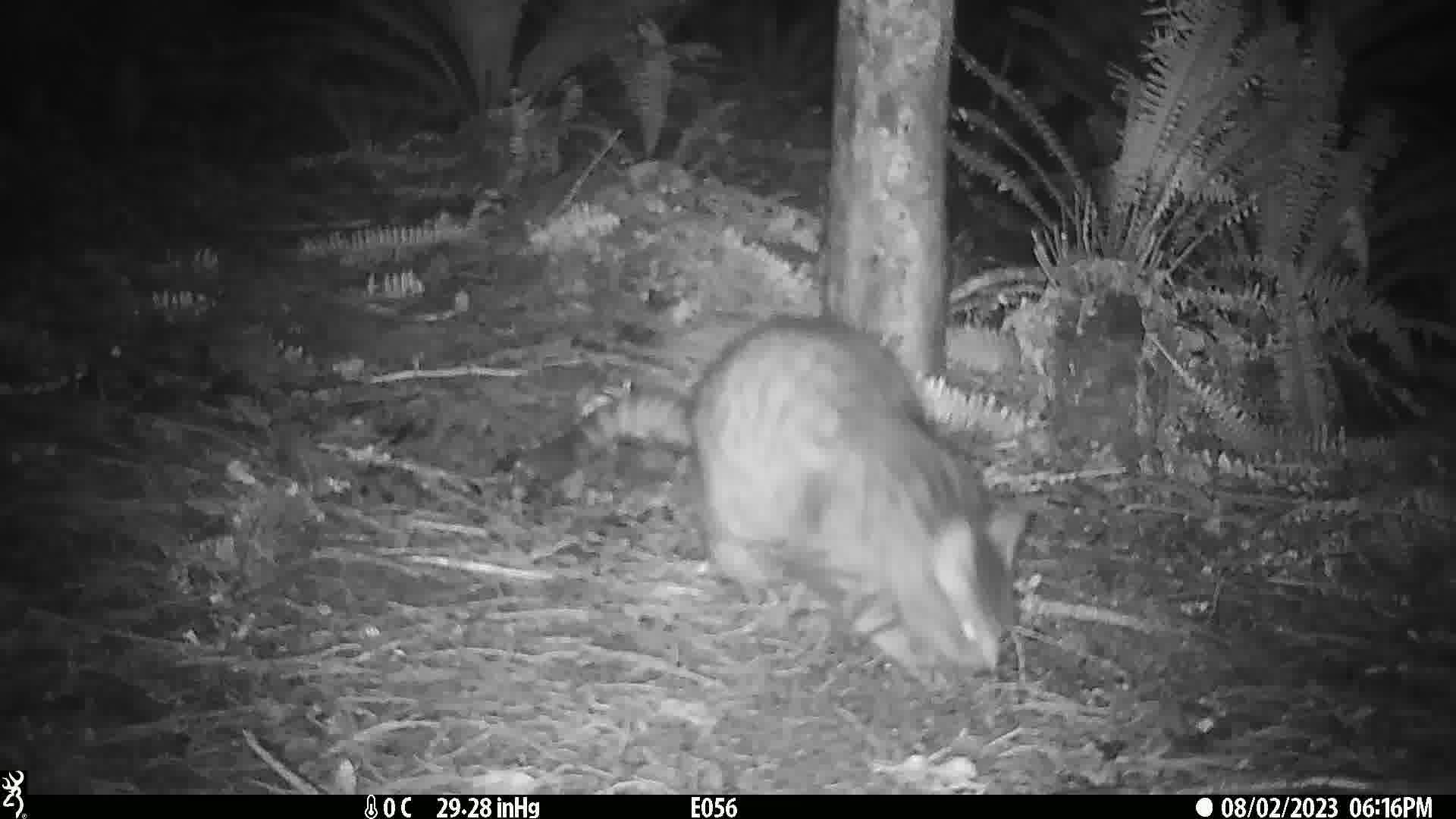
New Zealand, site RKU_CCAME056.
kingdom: Animalia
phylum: Chordata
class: Mammalia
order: Carnivora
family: Felidae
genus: Felis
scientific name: Felis catus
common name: domestic cat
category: cat